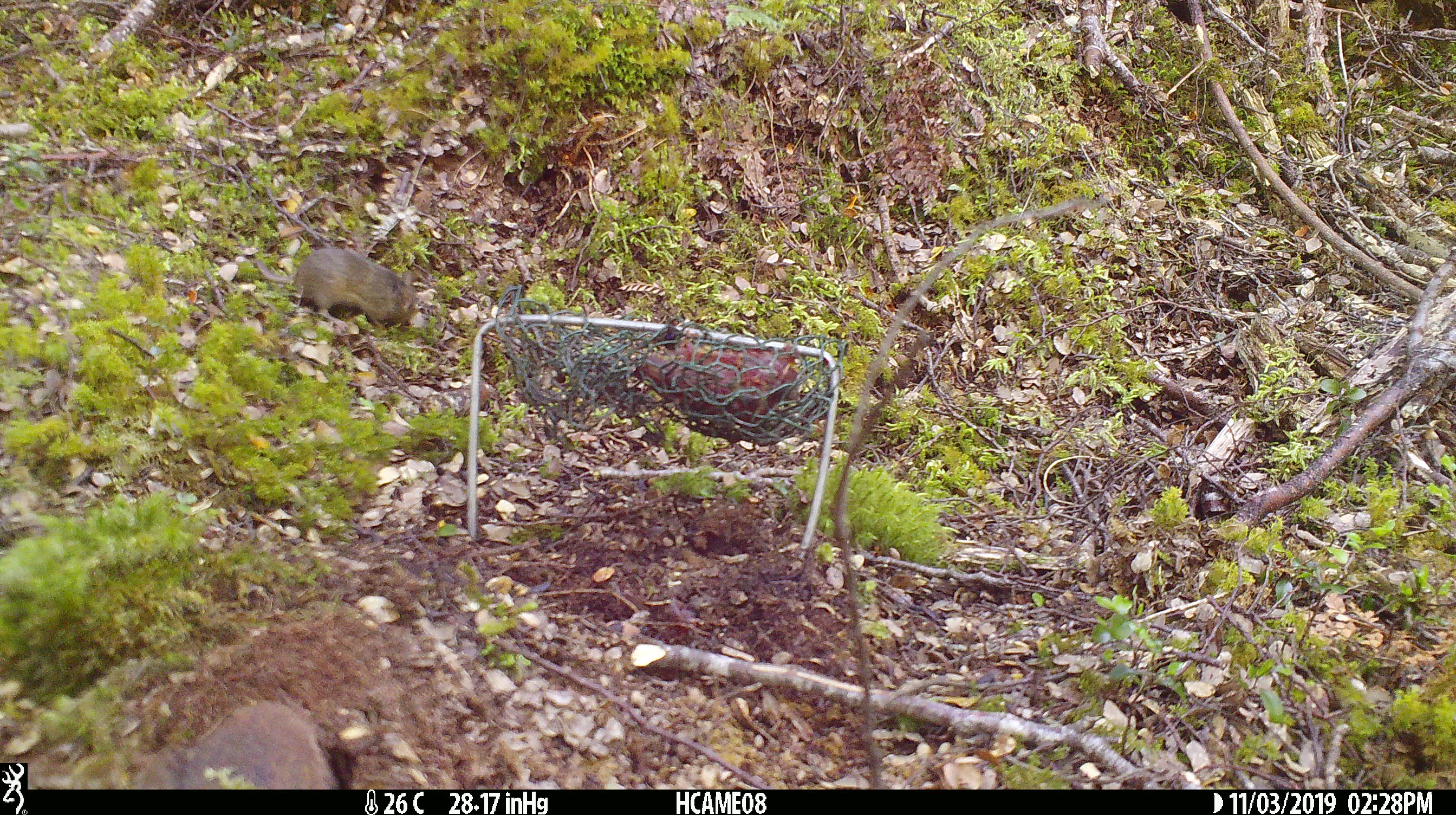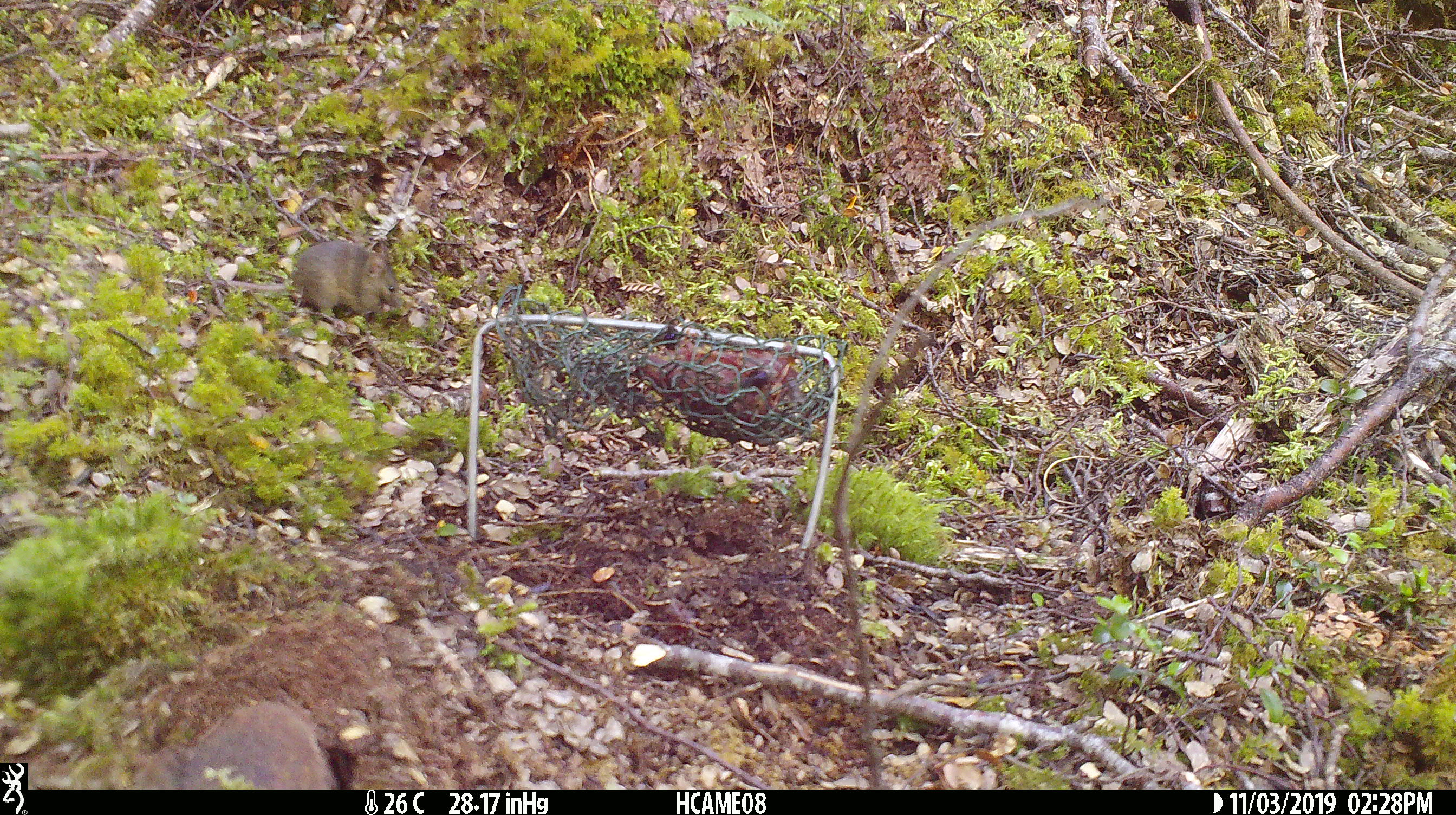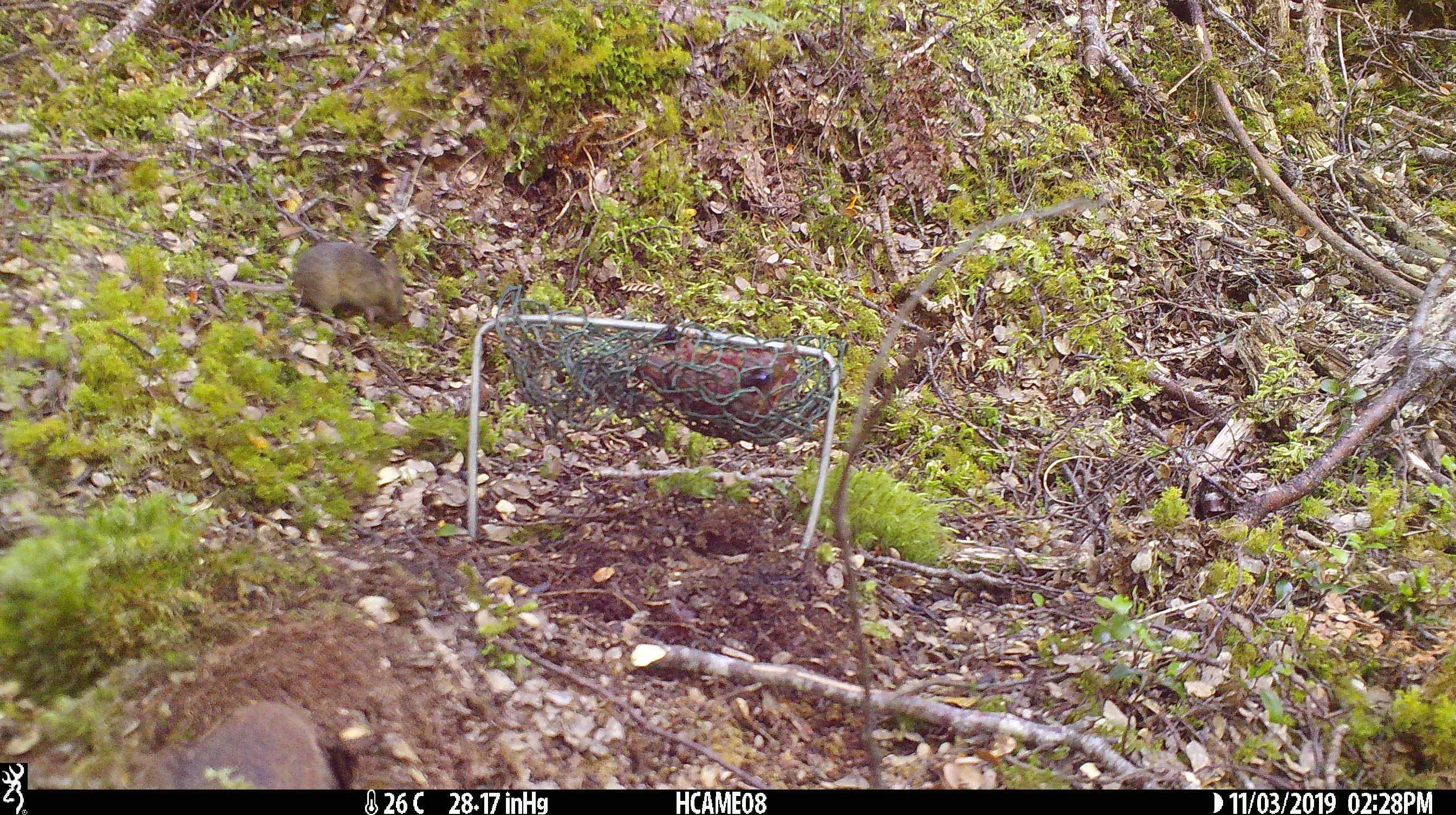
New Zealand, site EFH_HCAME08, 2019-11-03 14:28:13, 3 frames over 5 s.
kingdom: Animalia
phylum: Chordata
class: Mammalia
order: Rodentia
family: Muridae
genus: Mus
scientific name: Mus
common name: mouse